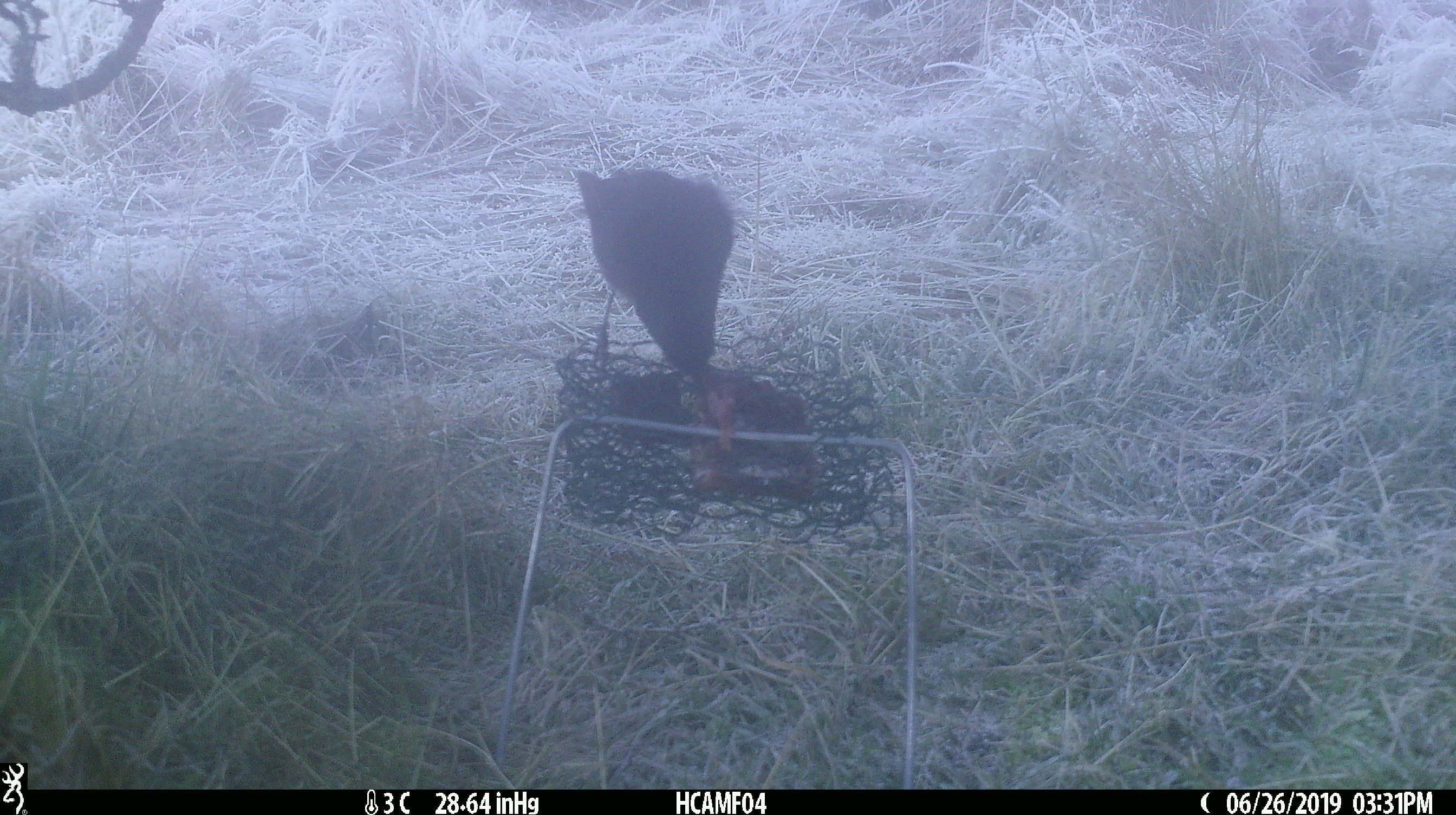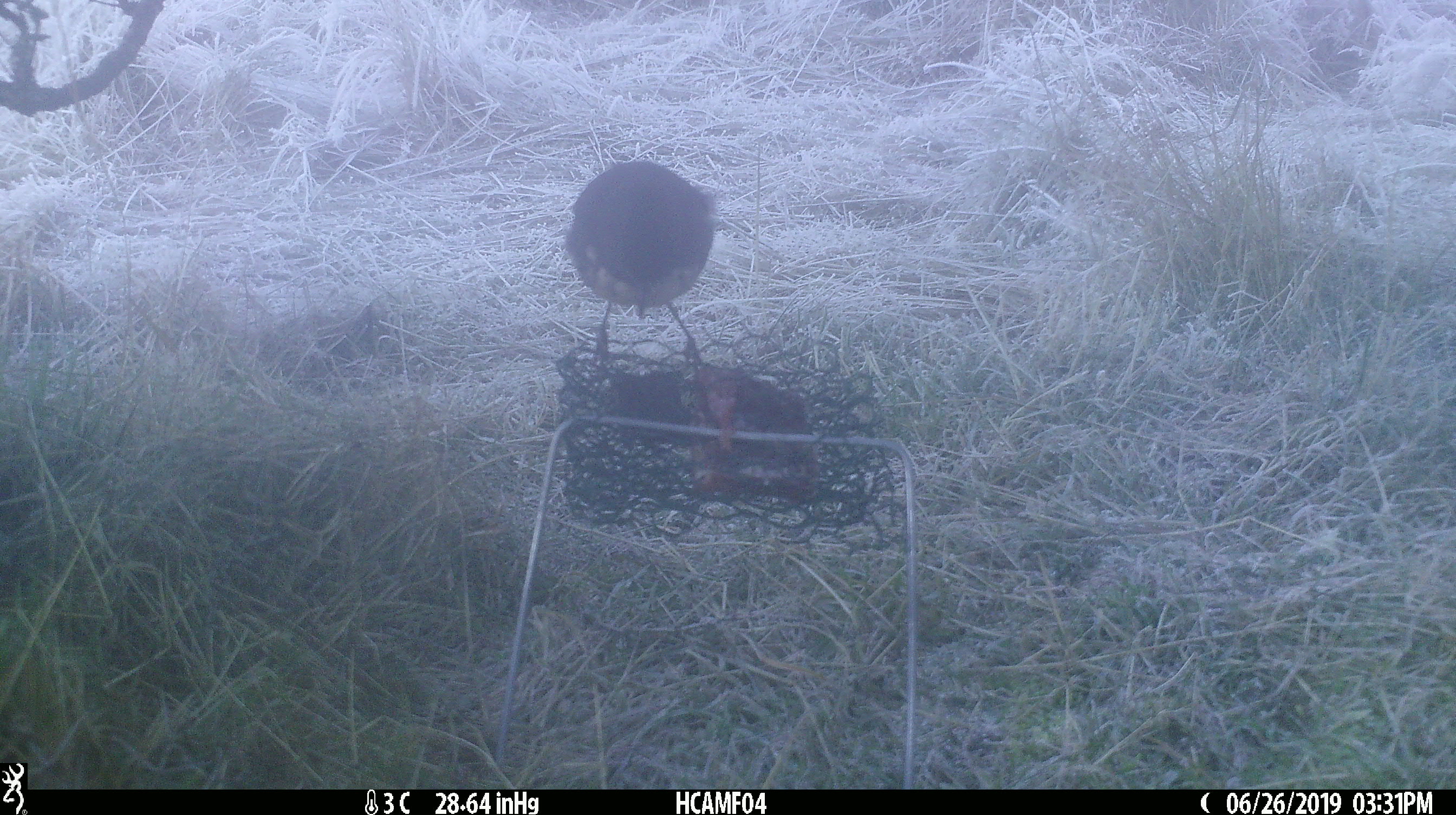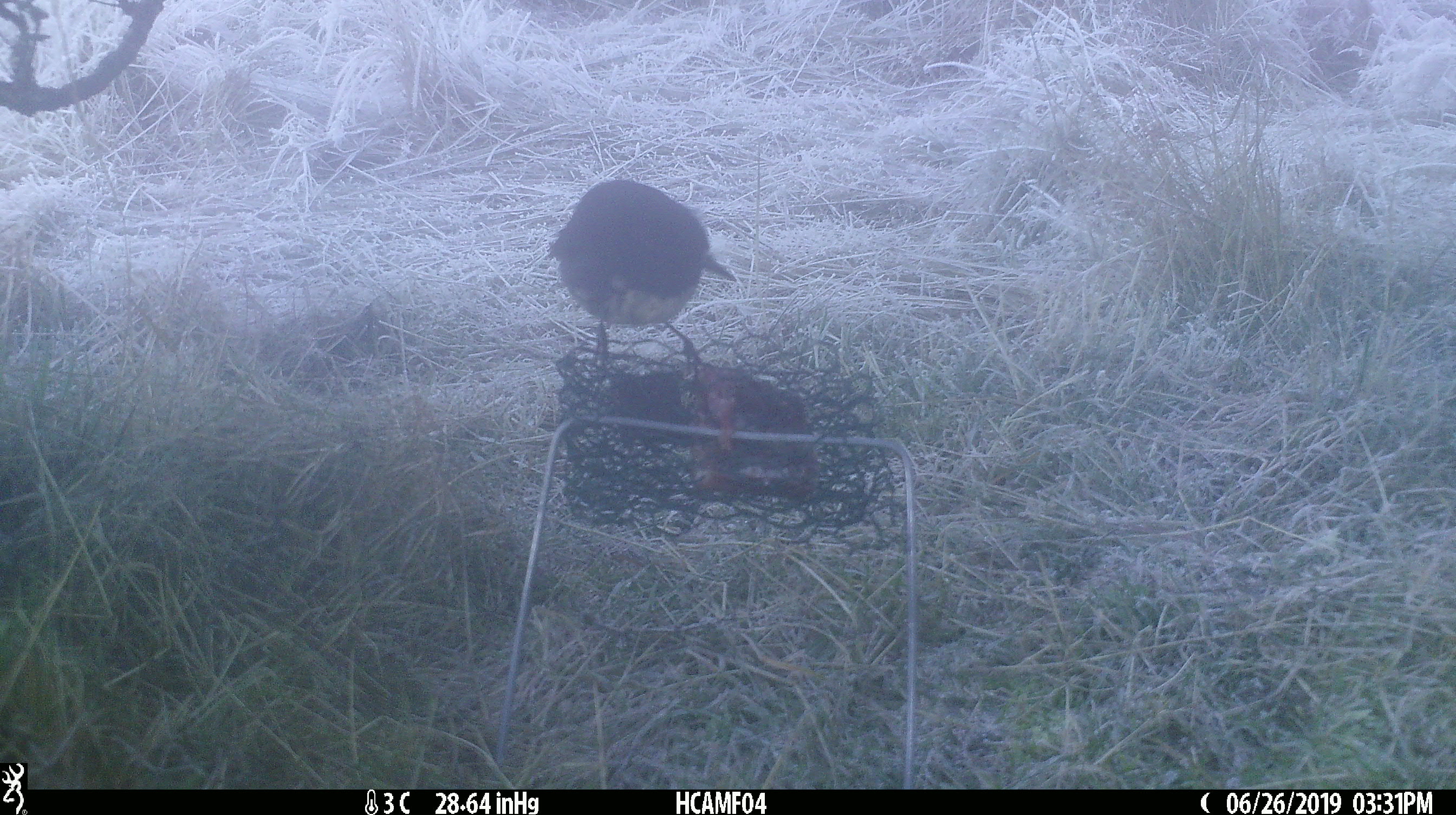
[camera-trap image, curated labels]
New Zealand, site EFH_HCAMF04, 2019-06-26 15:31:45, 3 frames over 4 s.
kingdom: Animalia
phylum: Chordata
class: Aves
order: Passeriformes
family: Petroicidae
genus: Petroica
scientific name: Petroica australis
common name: new zealand robin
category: robin